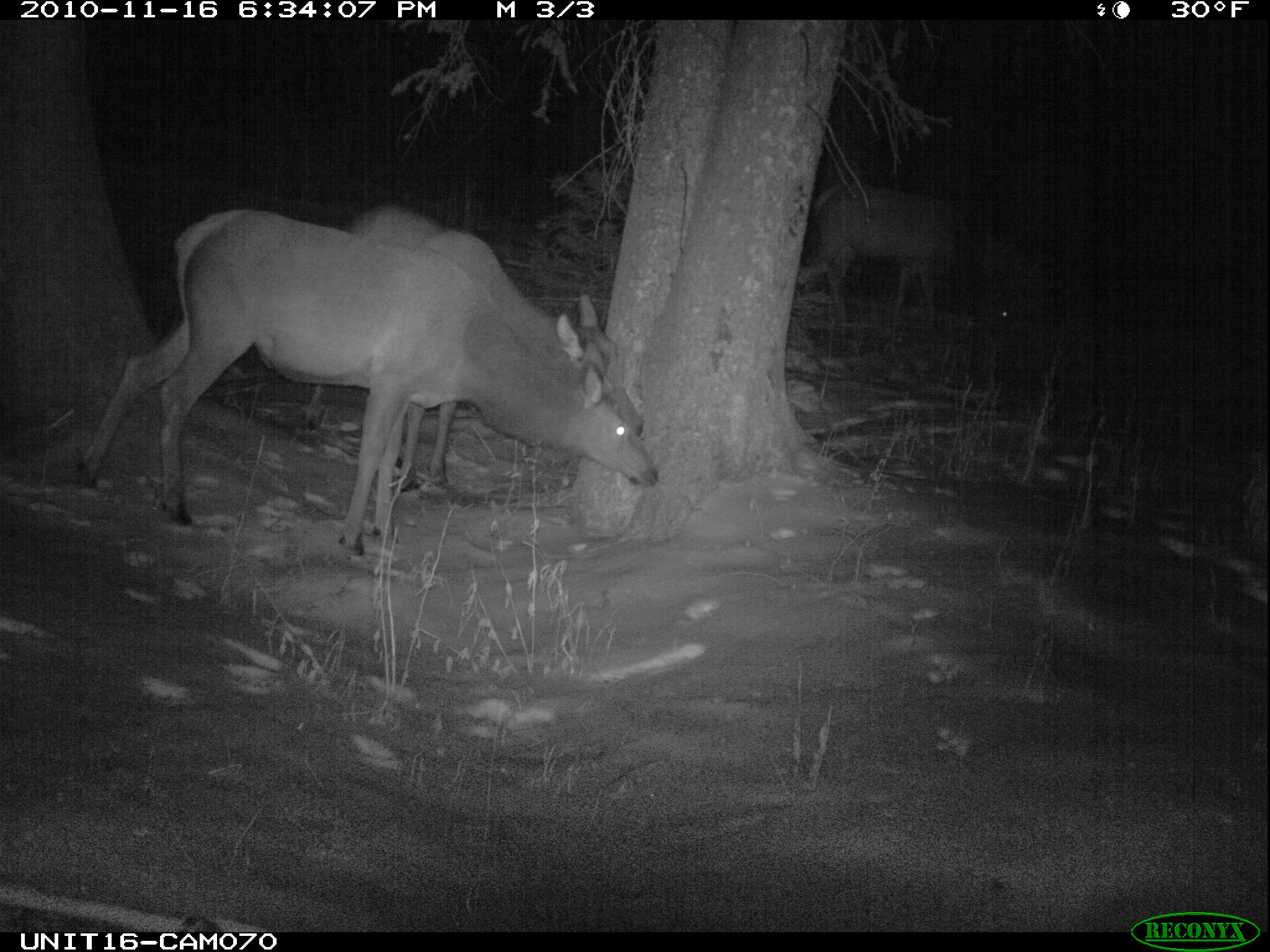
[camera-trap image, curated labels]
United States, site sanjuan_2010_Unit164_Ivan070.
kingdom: Animalia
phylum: Chordata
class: Mammalia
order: Artiodactyla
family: Cervidae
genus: Cervus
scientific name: Cervus elaphus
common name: red deer